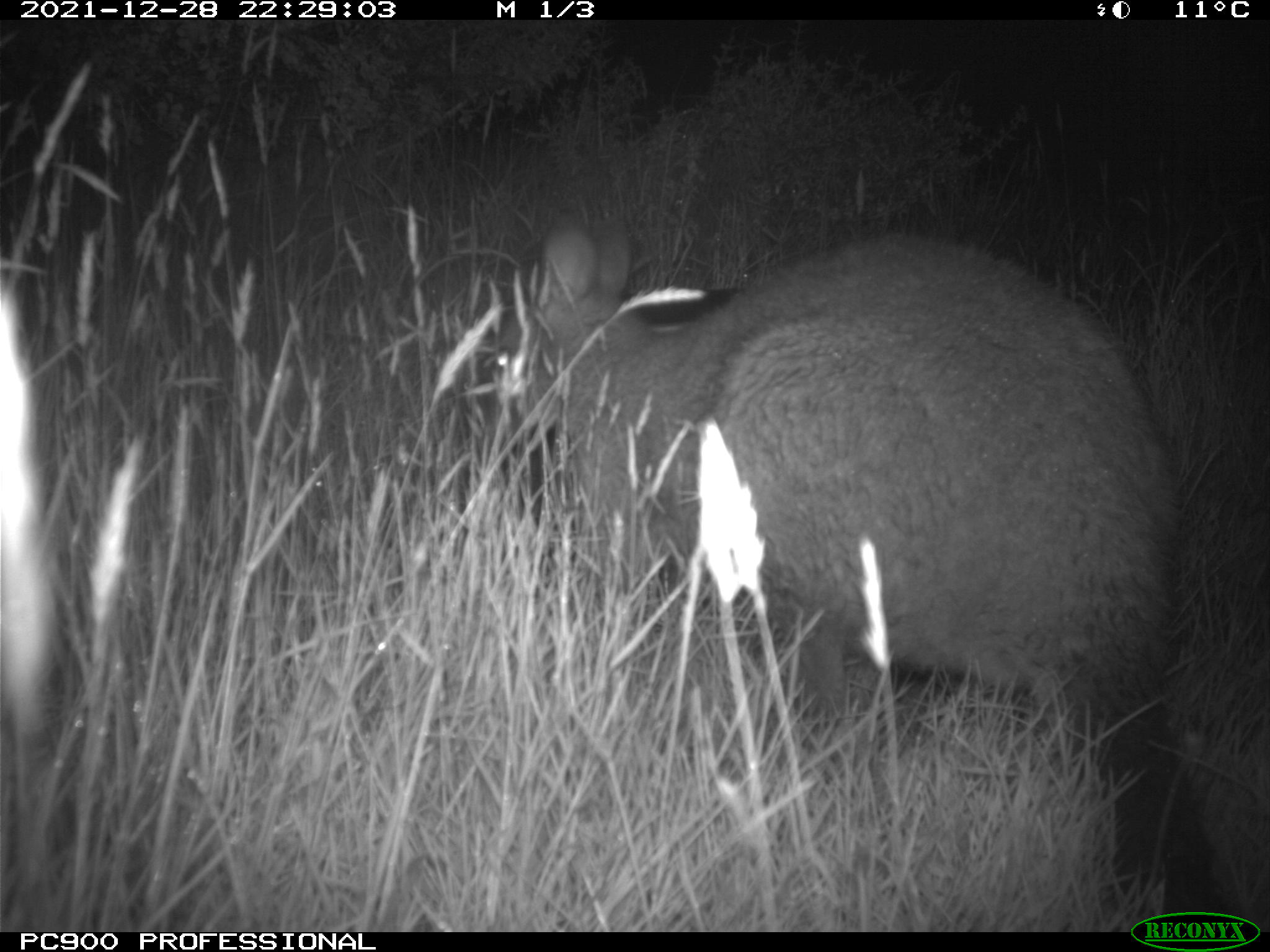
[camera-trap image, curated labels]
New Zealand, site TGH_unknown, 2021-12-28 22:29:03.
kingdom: Animalia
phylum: Chordata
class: Mammalia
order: Diprotodontia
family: Macropodidae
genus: Notamacropus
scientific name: Notamacropus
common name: wallaby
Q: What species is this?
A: Wallaby (Notamacropus).